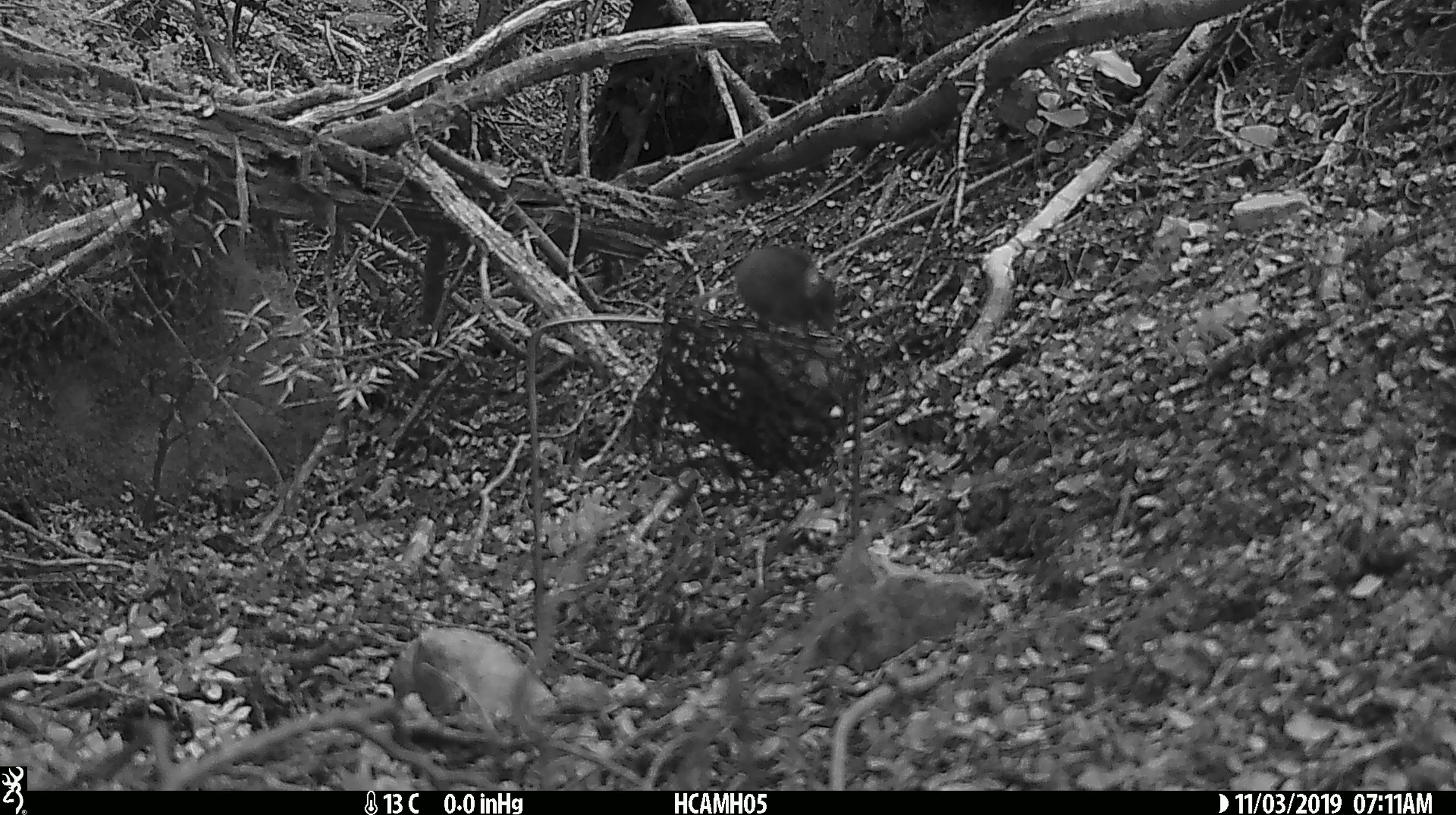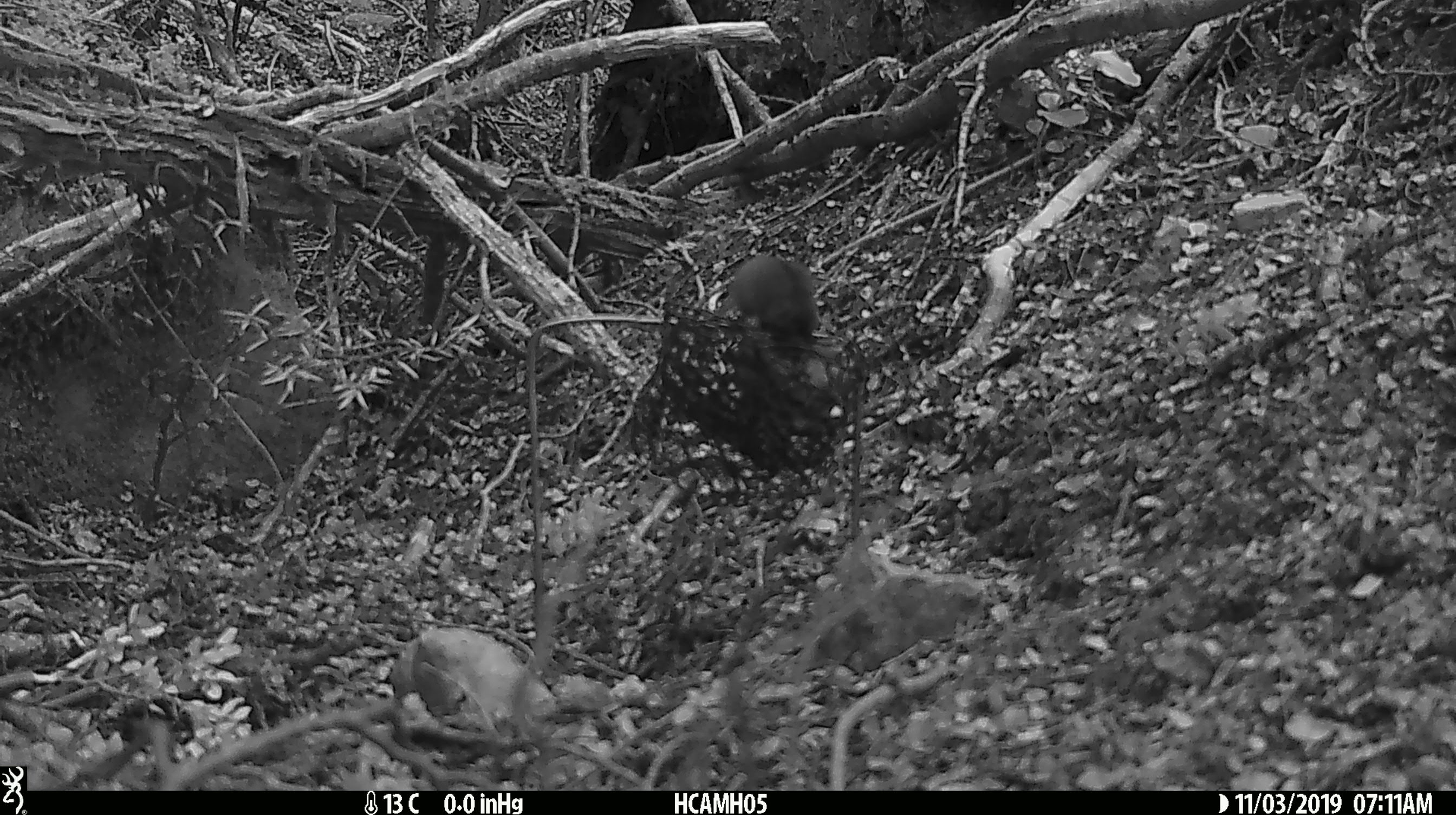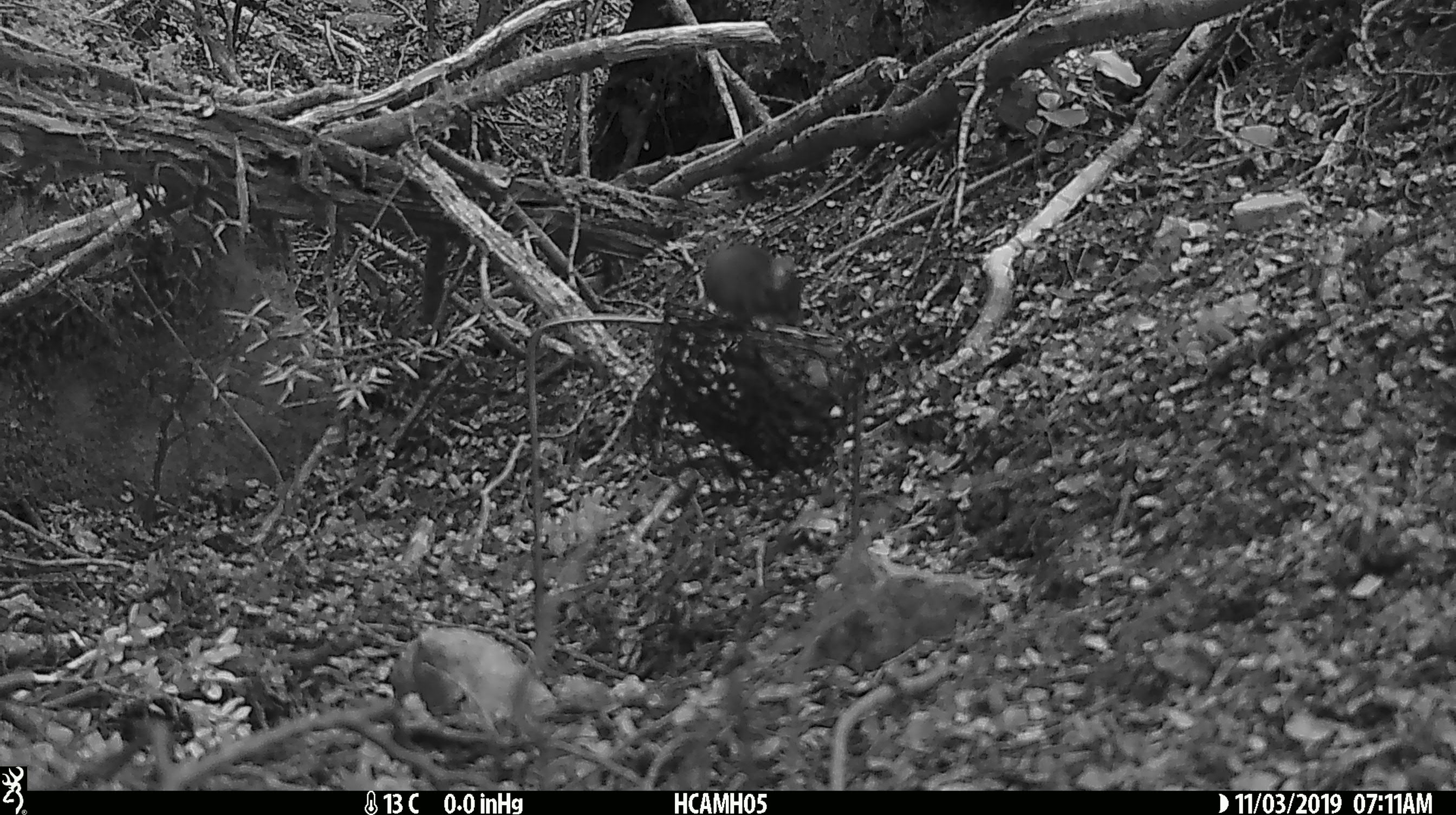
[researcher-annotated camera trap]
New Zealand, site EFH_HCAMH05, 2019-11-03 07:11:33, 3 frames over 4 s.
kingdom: Animalia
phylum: Chordata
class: Mammalia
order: Rodentia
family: Muridae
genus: Mus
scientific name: Mus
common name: mouse